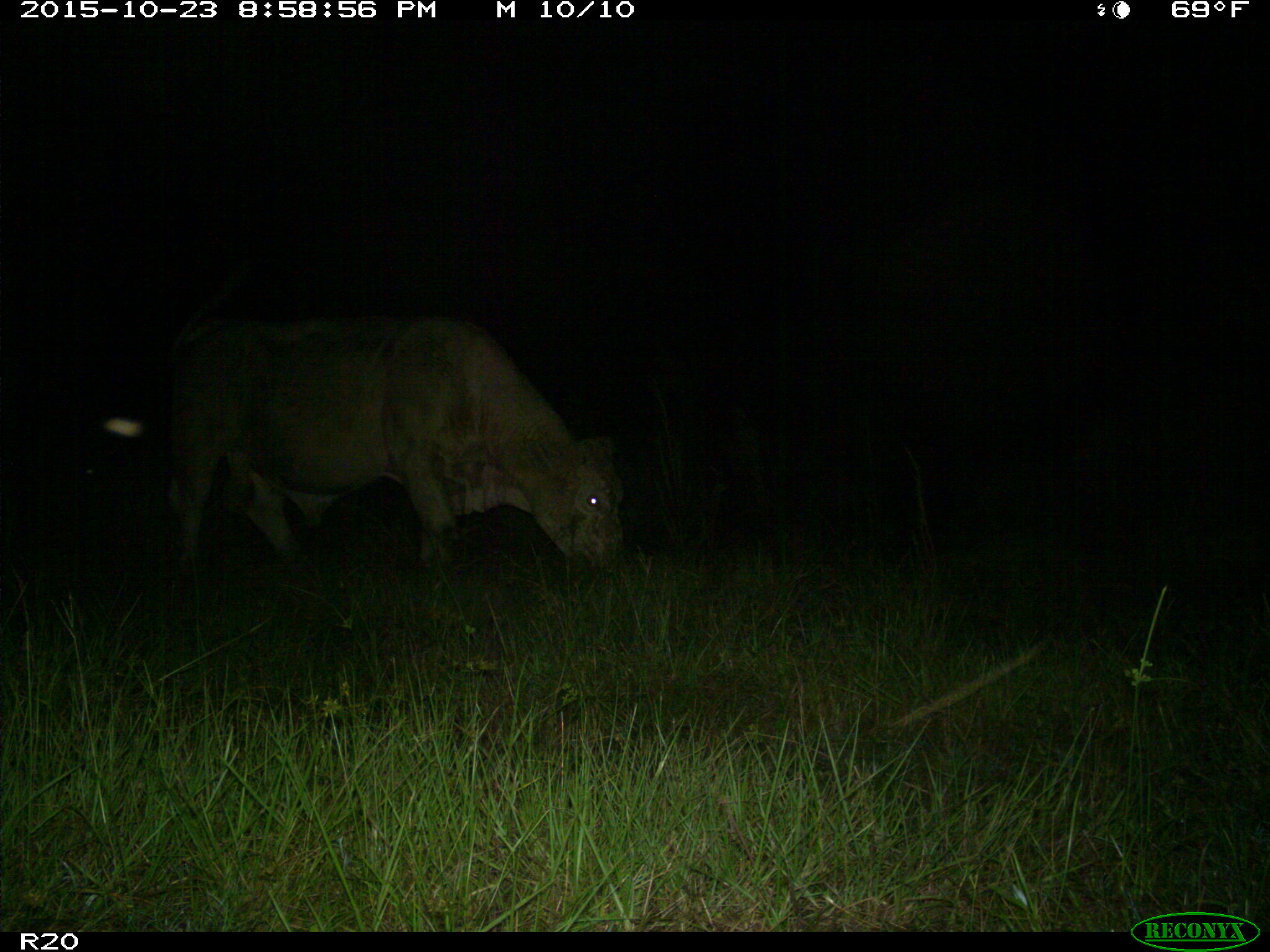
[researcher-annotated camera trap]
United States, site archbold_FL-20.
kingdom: Animalia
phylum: Chordata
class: Mammalia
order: Artiodactyla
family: Bovidae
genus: Bos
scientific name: Bos taurus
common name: domestic cow